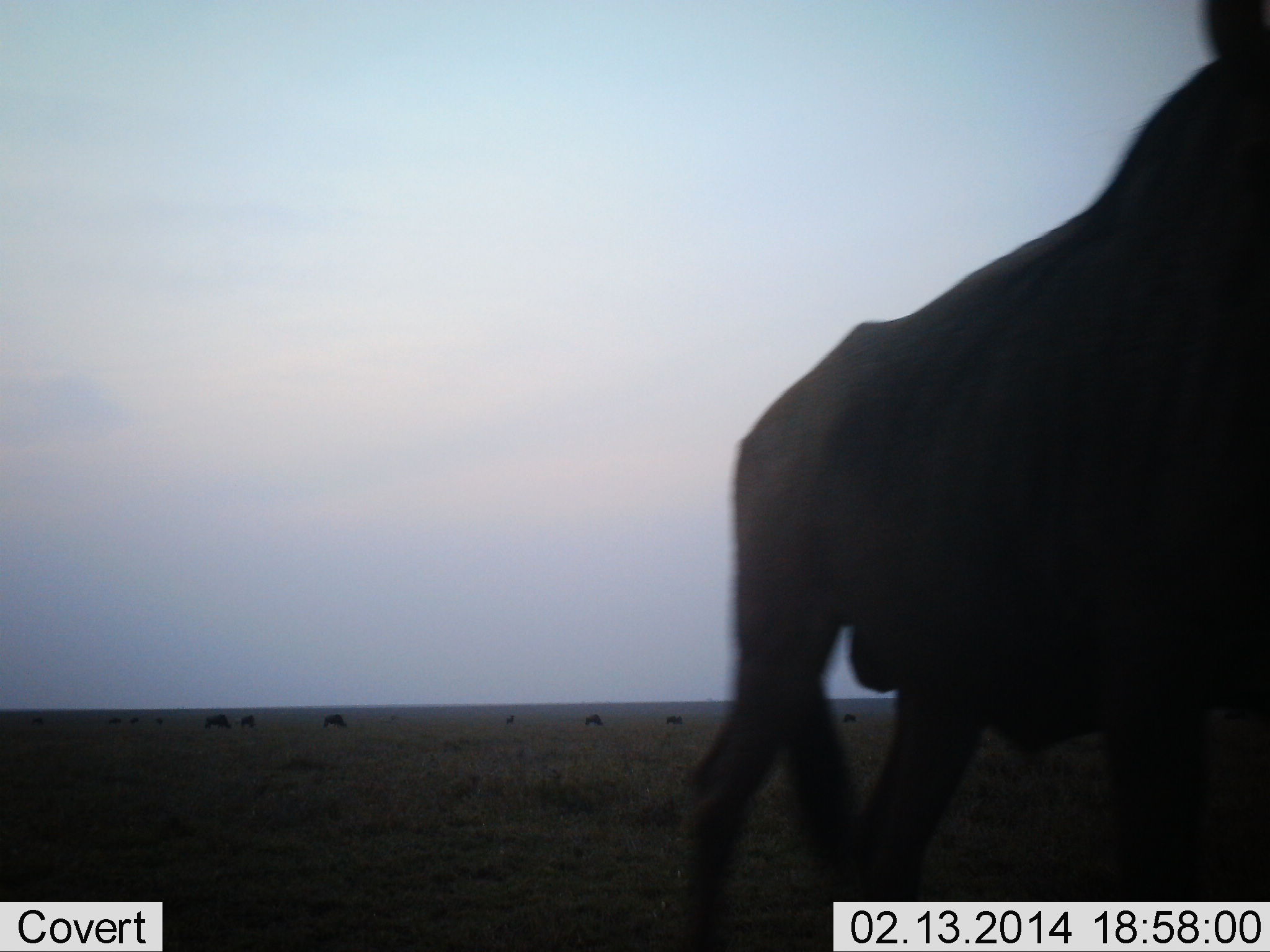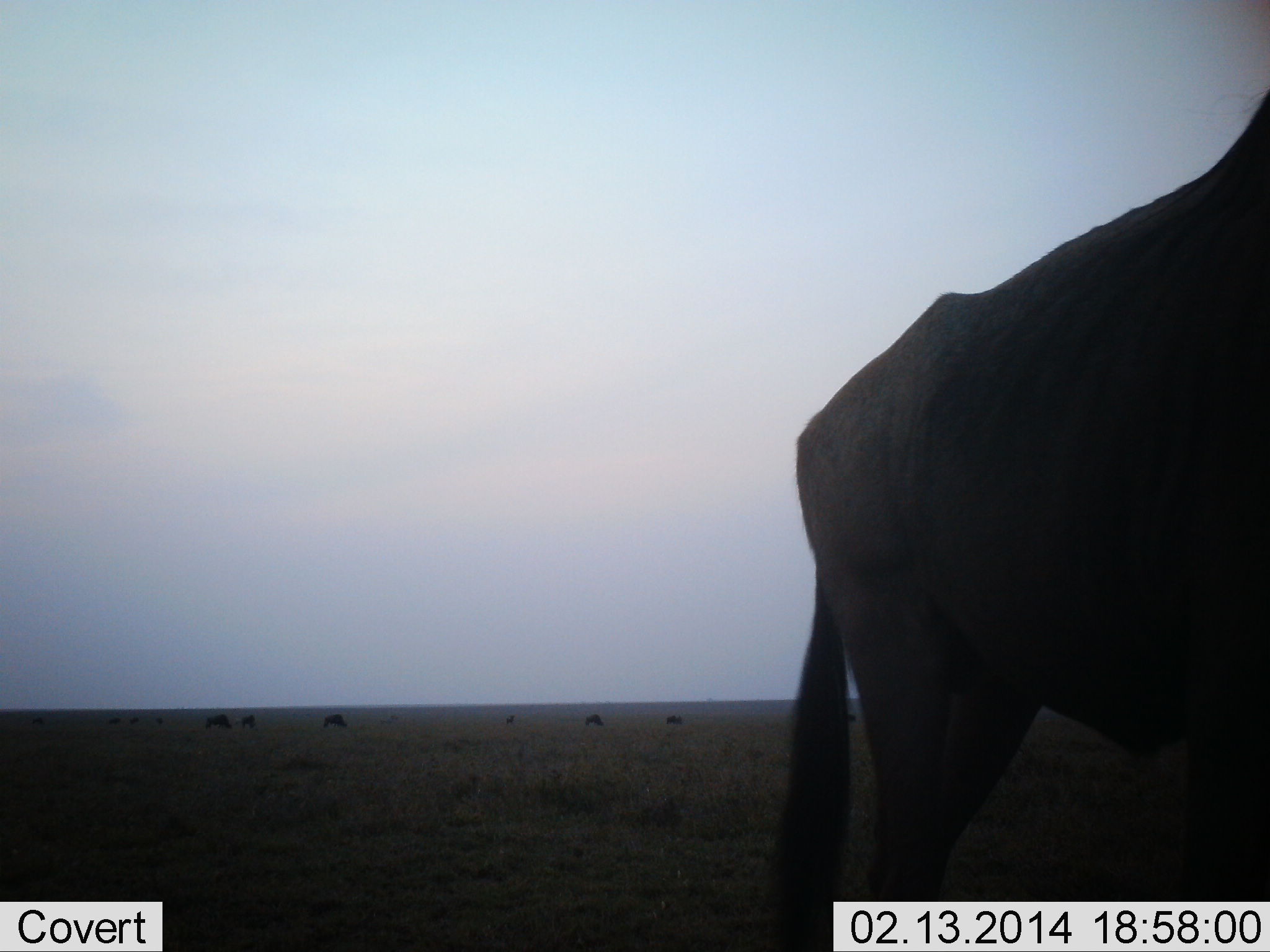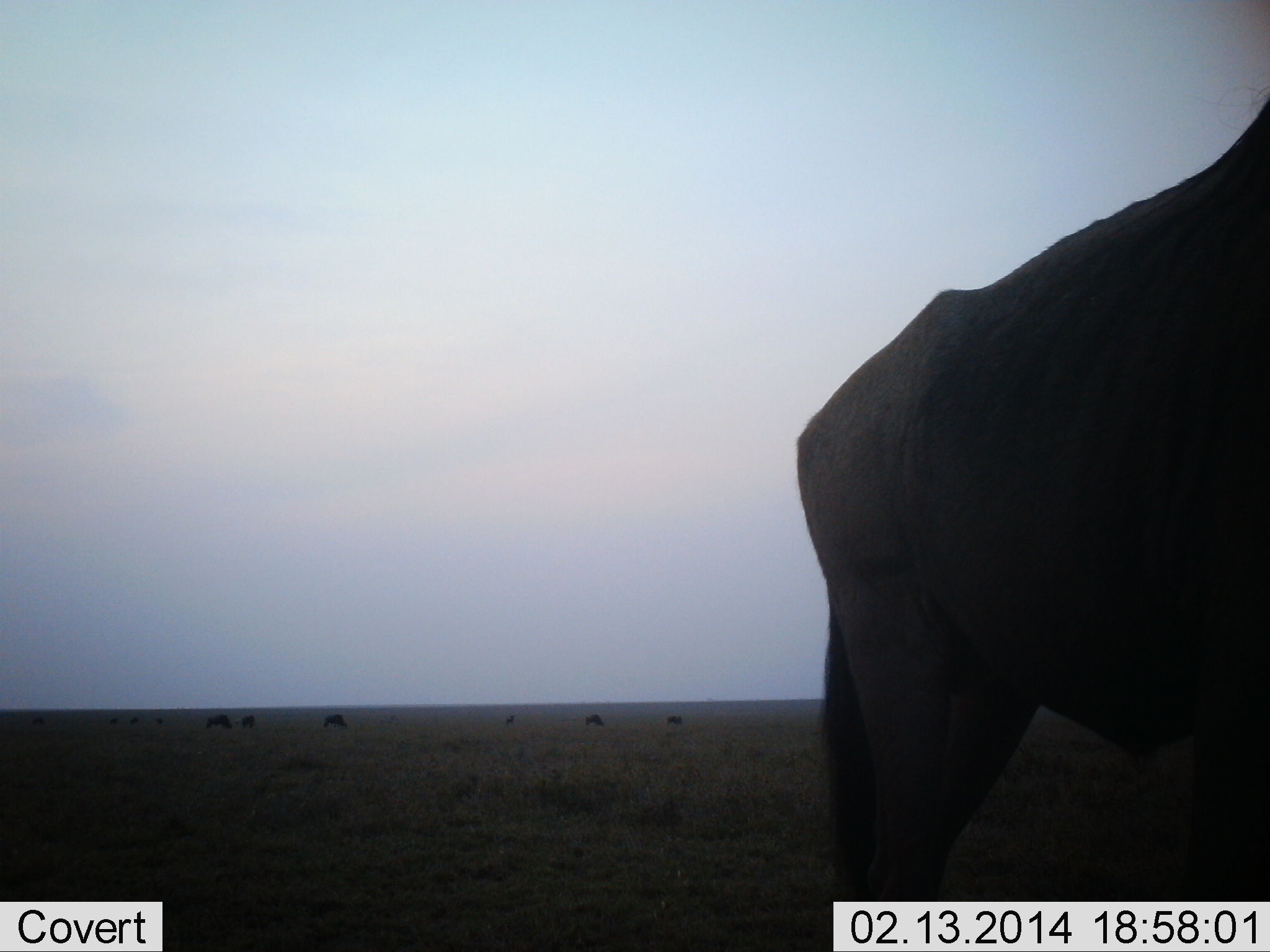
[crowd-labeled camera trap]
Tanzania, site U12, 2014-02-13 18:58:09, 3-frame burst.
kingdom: Animalia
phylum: Chordata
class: Mammalia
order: Artiodactyla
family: Bovidae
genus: Connochaetes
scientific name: Connochaetes taurinus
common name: blue wildebeest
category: wildebeest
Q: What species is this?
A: Wildebeest (blue wildebeest) (Connochaetes taurinus).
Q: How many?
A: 9.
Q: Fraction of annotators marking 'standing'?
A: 90%.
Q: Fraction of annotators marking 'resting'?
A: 10%.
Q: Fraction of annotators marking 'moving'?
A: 10%.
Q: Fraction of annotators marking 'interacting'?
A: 0%.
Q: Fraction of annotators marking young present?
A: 0%.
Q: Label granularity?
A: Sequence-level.